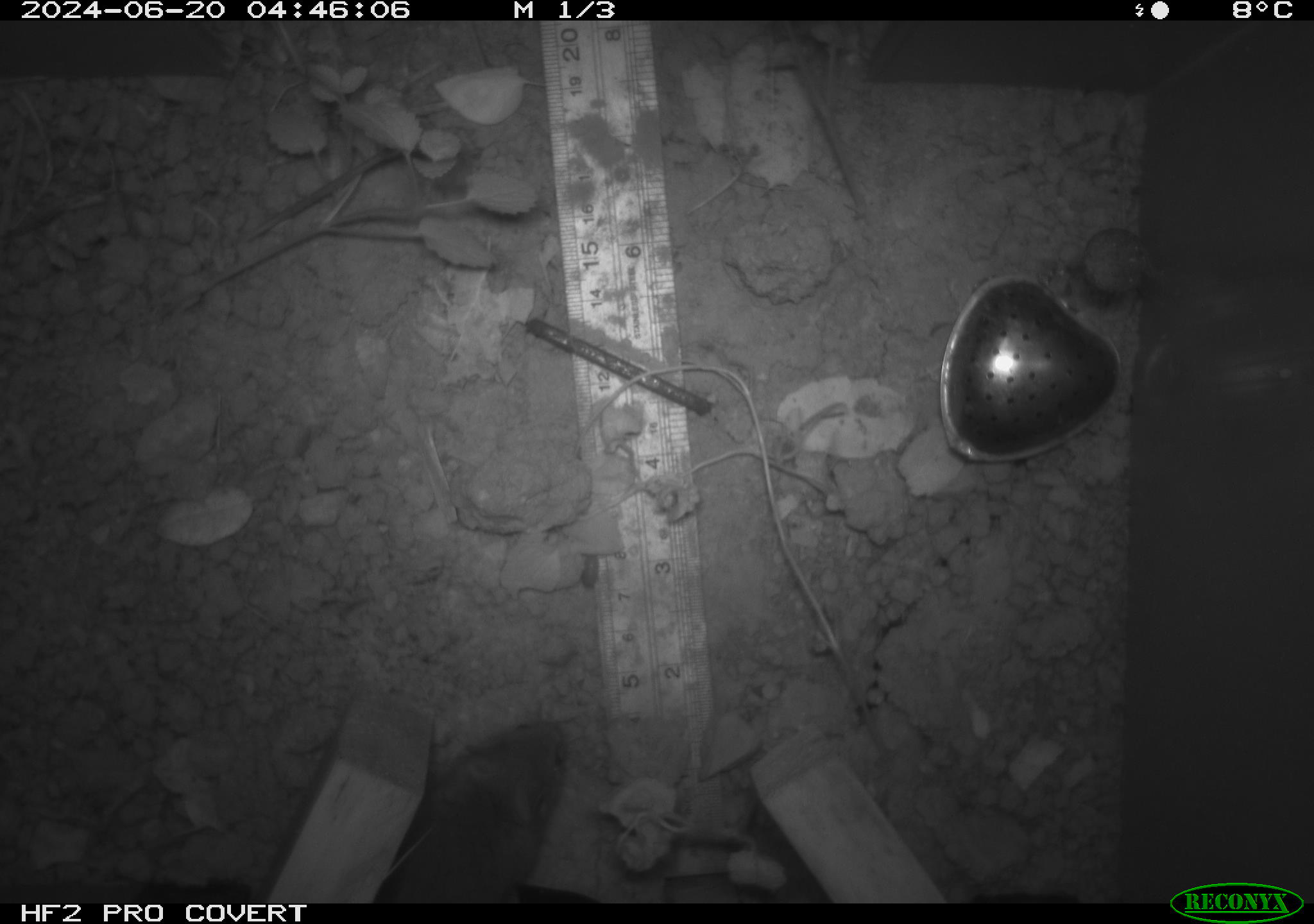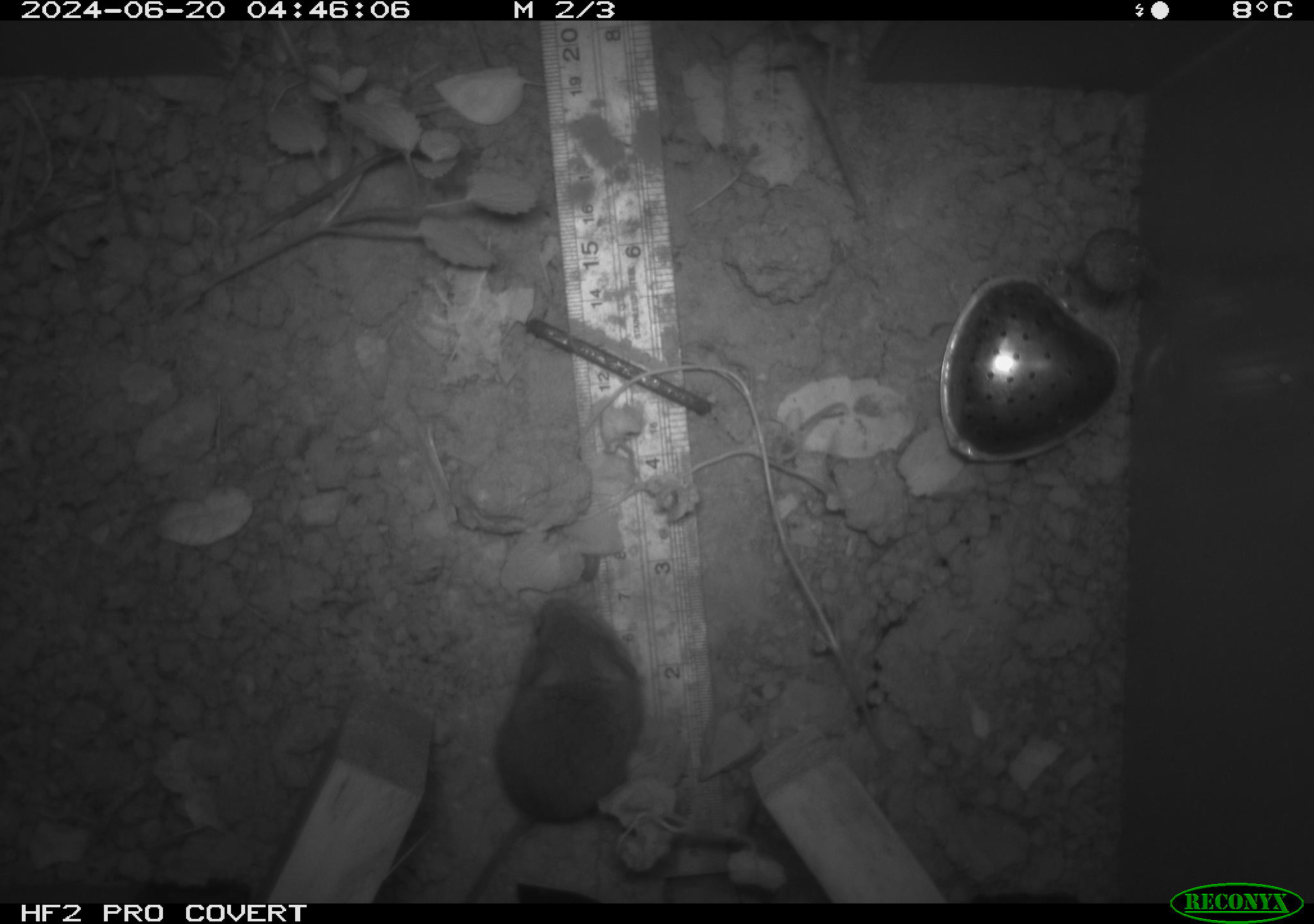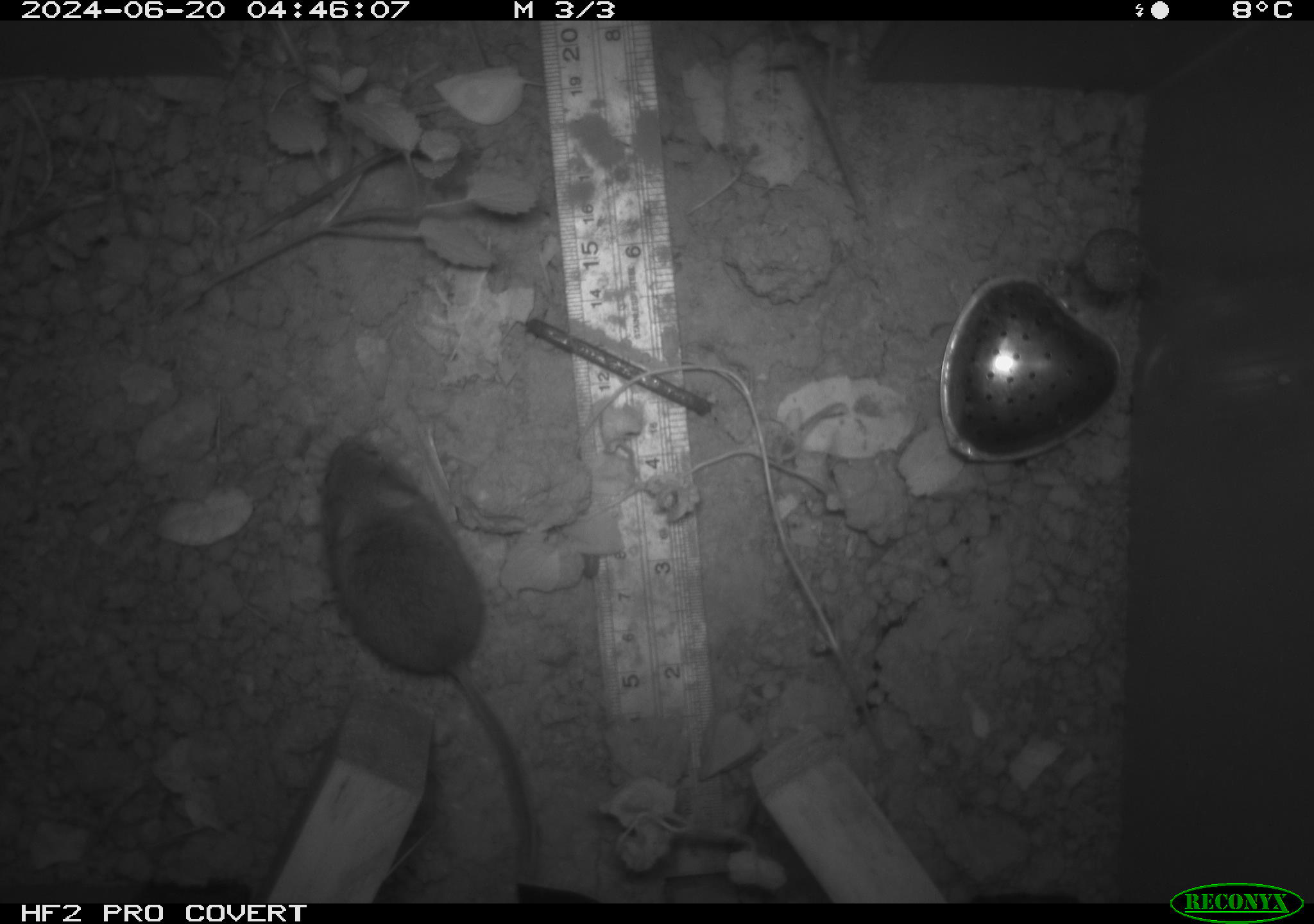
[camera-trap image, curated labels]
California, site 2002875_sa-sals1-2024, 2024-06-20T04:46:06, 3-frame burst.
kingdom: Animalia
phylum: Chordata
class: Mammalia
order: Rodentia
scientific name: Rodentia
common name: mouse species